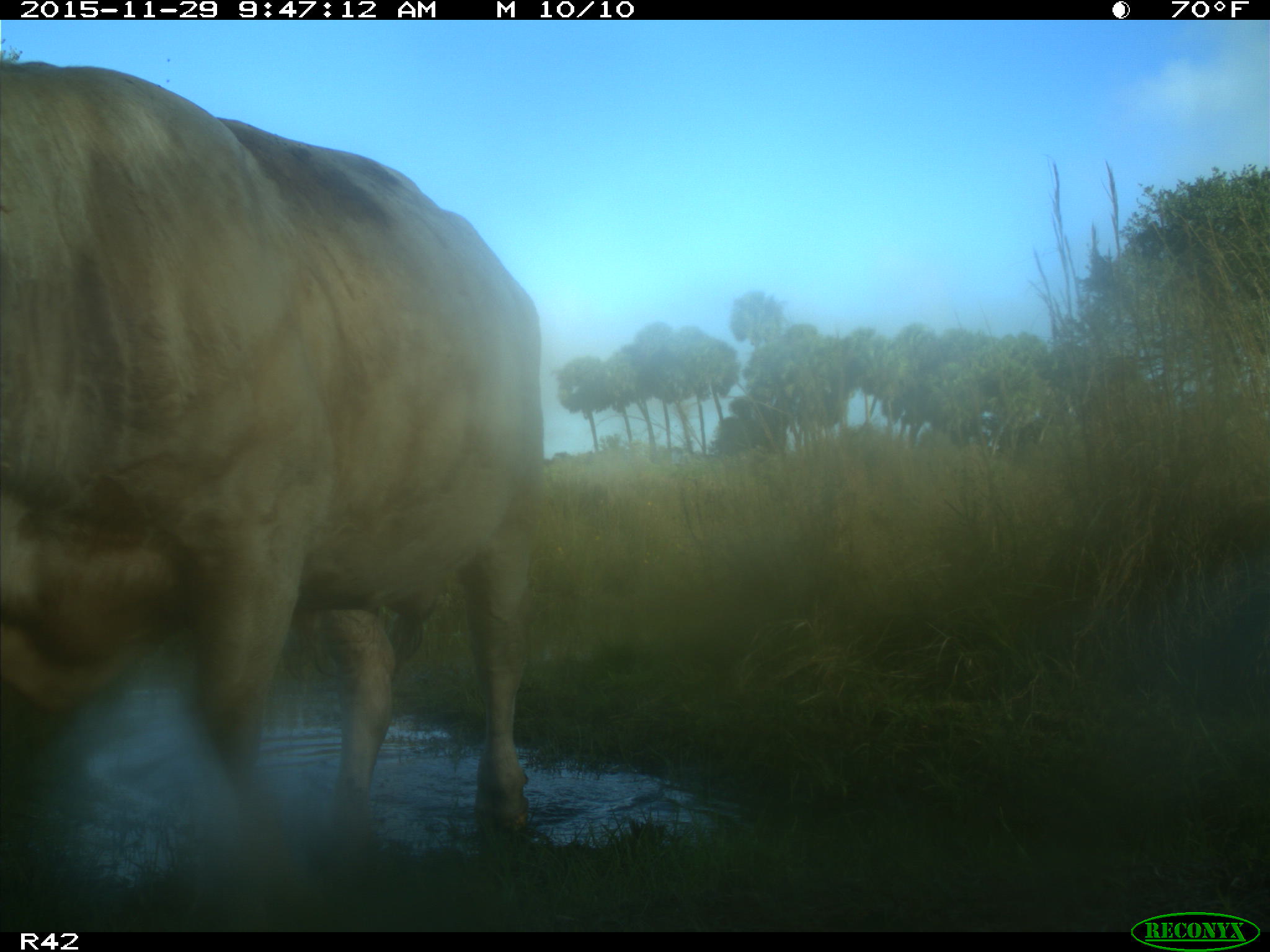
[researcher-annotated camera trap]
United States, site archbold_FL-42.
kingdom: Animalia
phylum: Chordata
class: Mammalia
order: Artiodactyla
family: Bovidae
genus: Bos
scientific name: Bos taurus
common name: domestic cow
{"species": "Bos taurus (domestic cow)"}